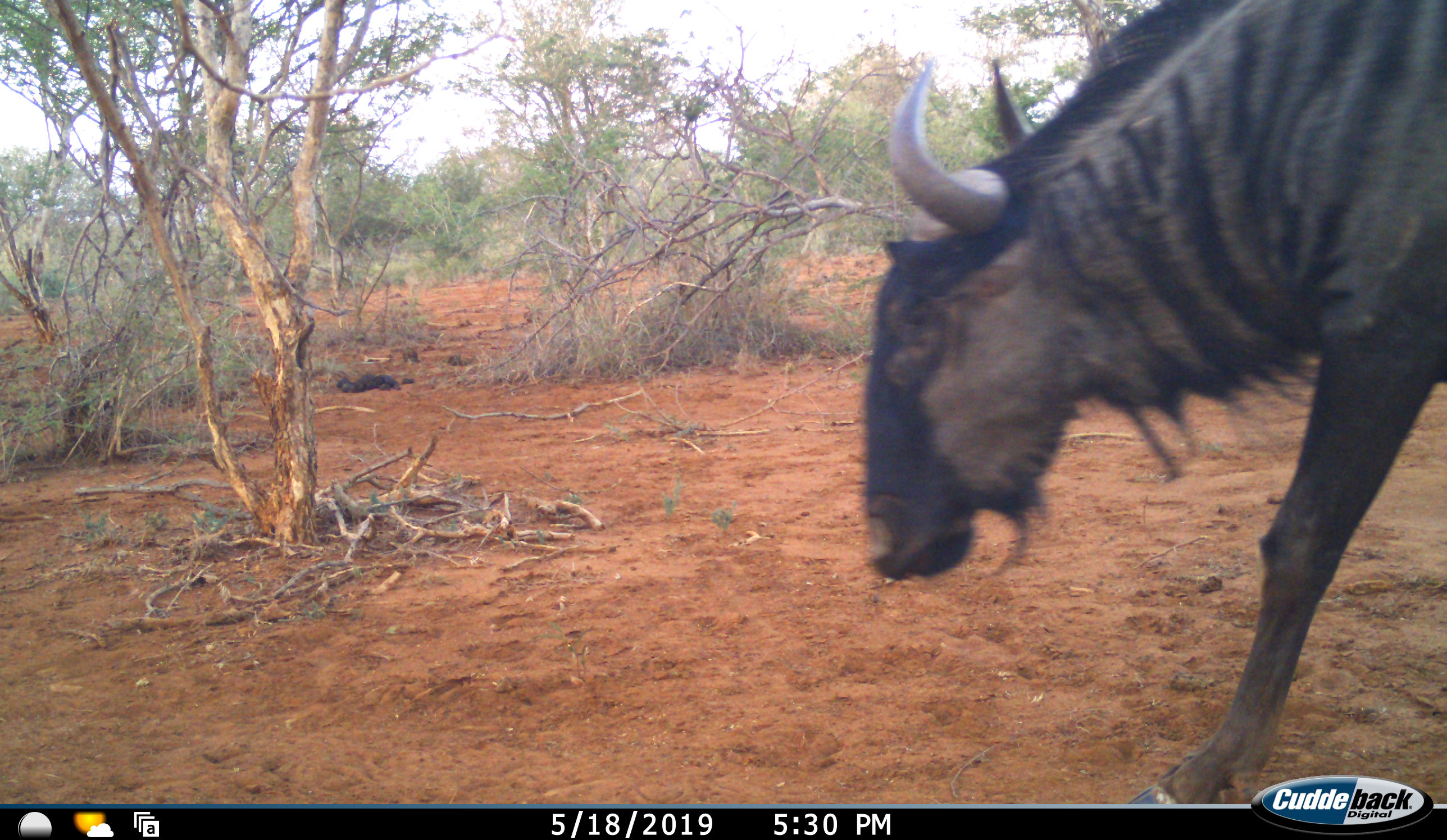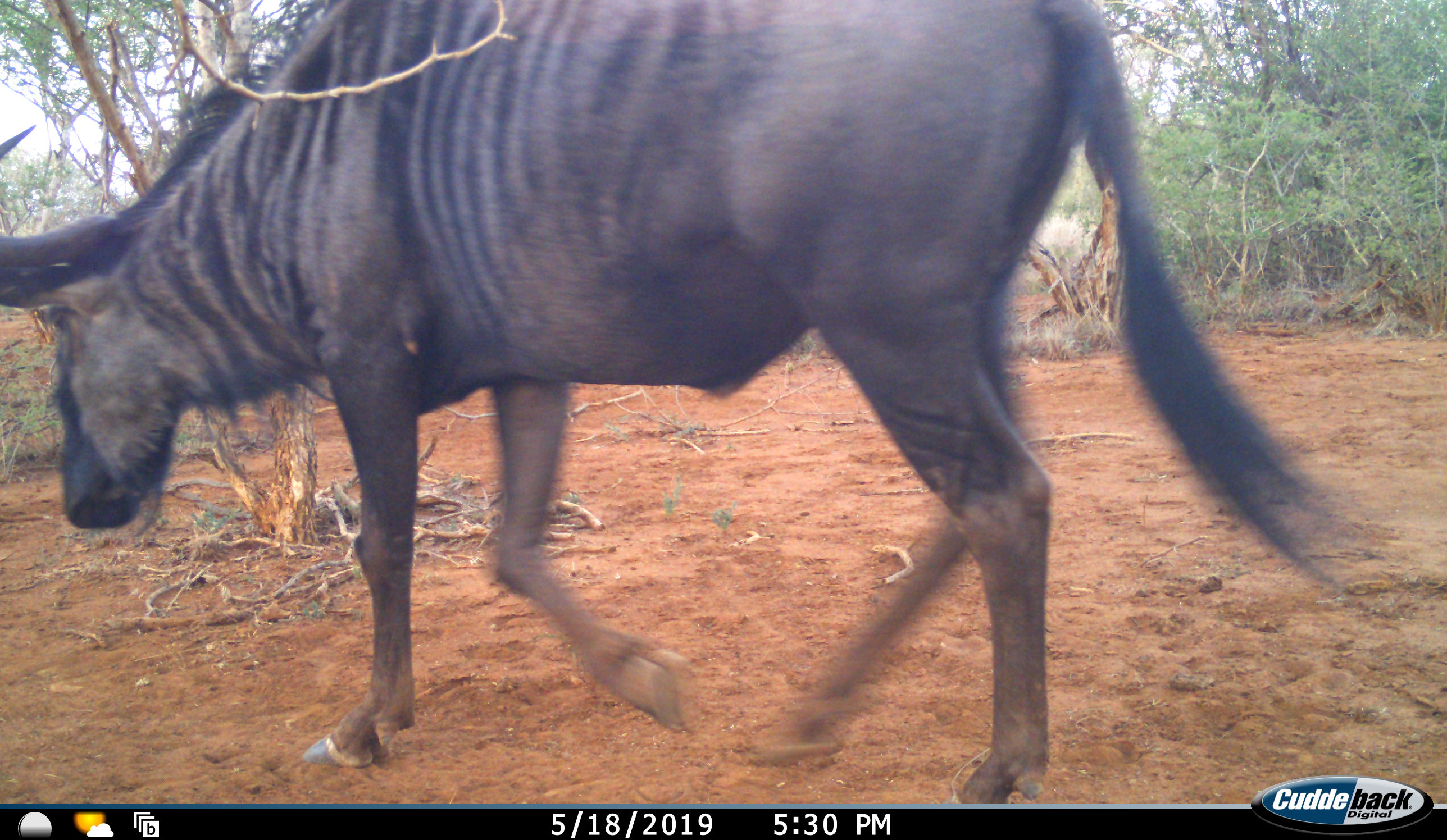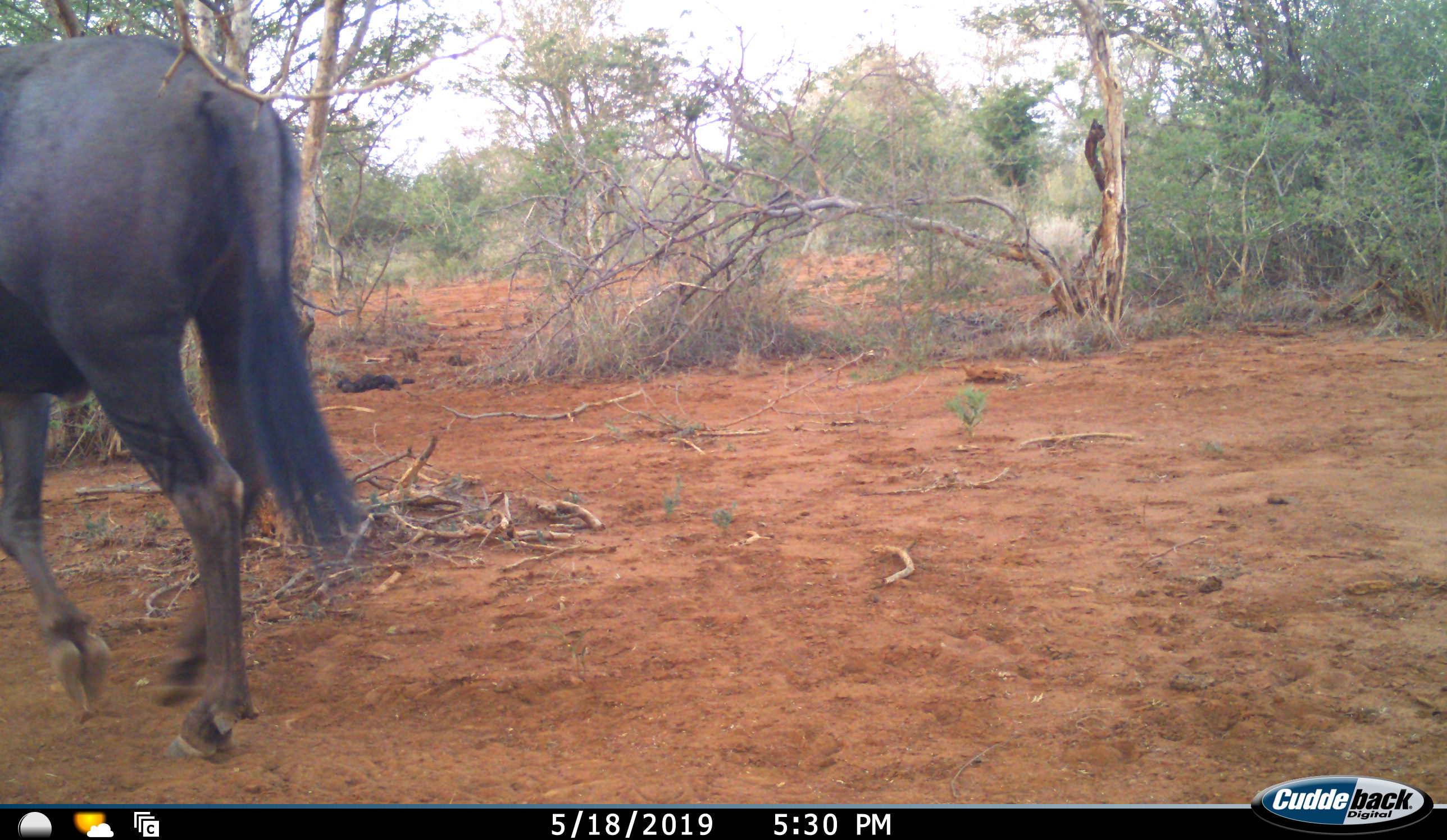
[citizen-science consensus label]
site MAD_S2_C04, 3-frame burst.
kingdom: Animalia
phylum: Chordata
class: Mammalia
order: Artiodactyla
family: Bovidae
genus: Connochaetes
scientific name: Connochaetes taurinus taurinus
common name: blue wildebeest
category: wildebeestblue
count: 1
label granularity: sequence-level